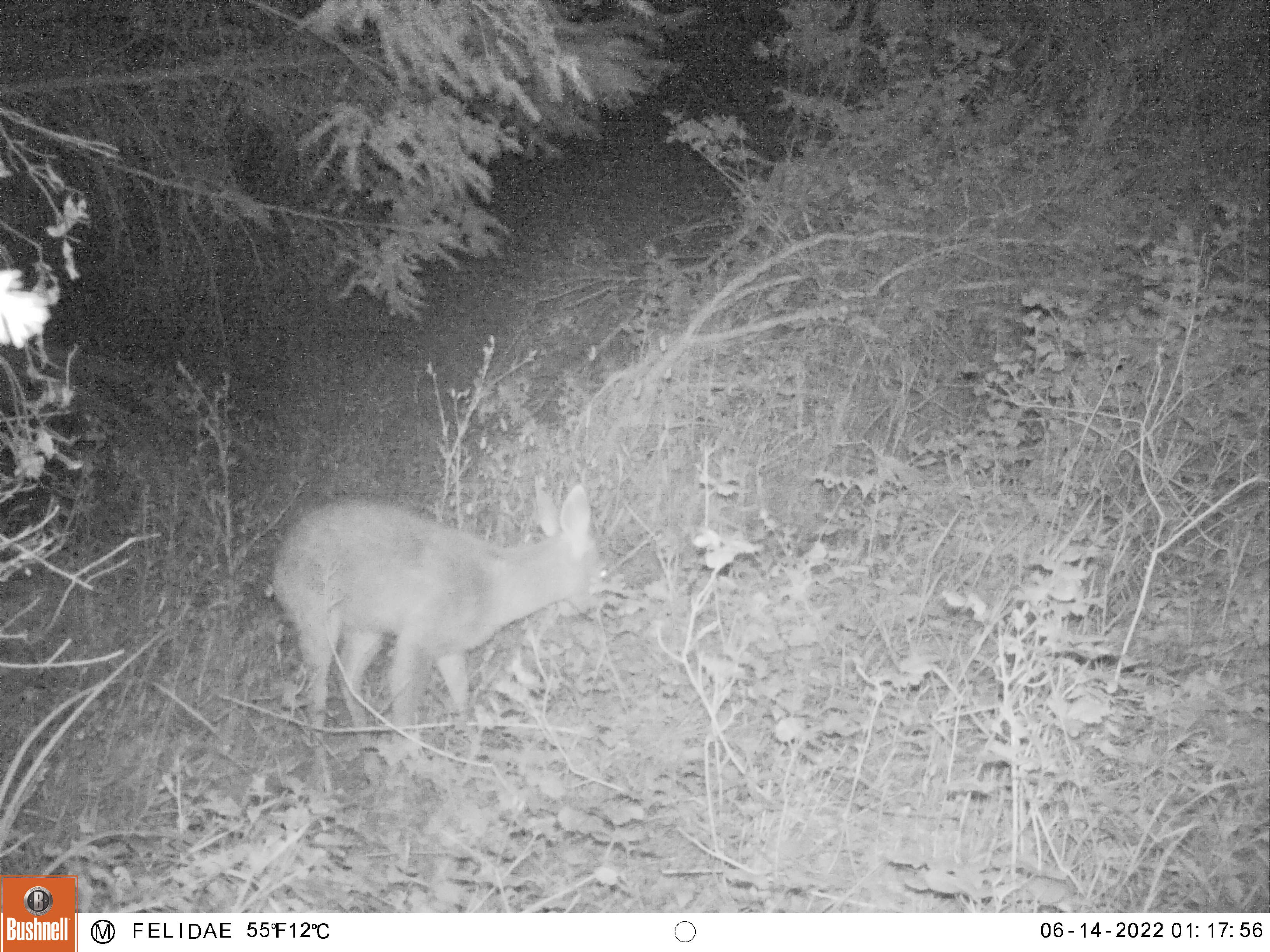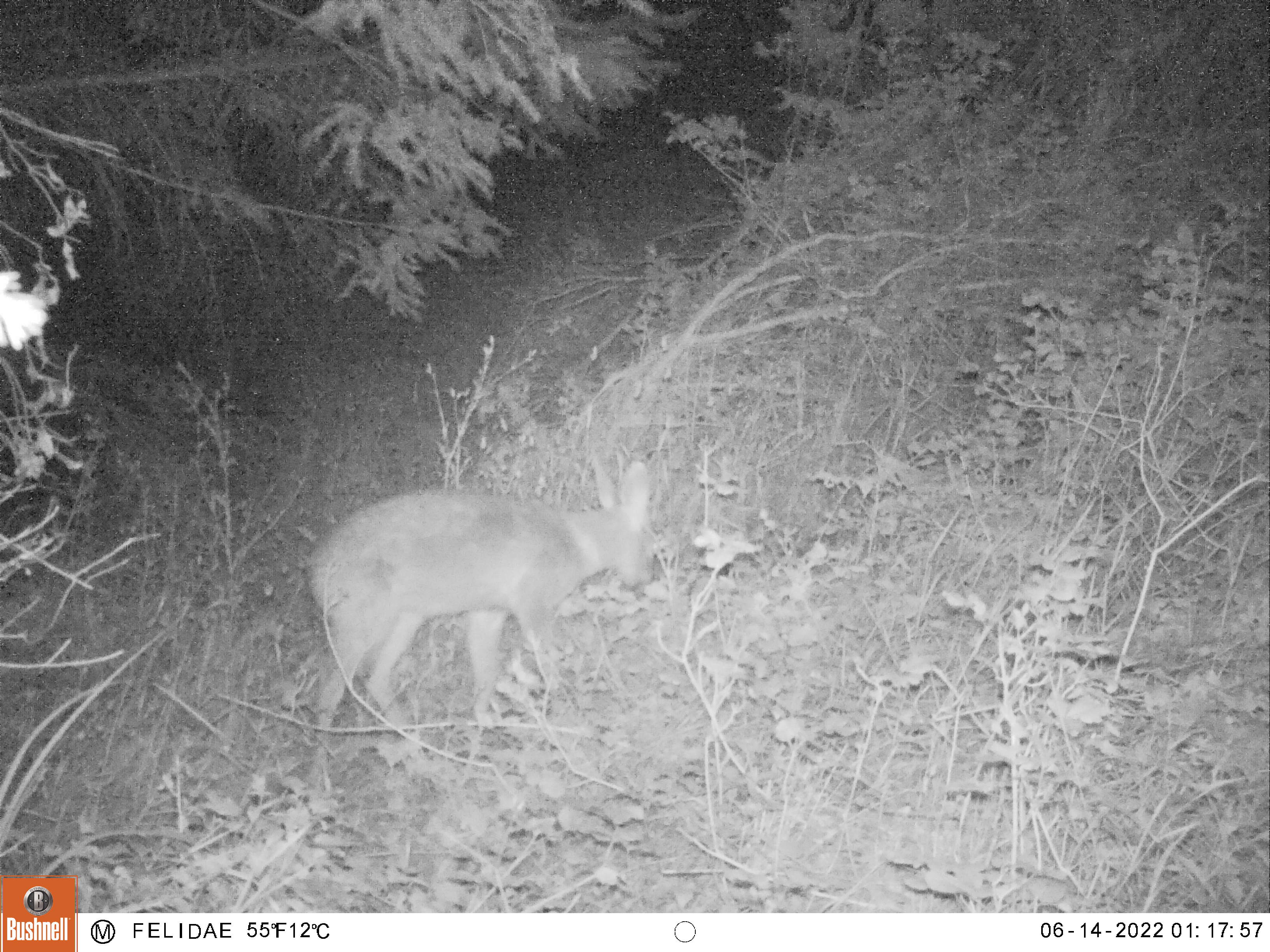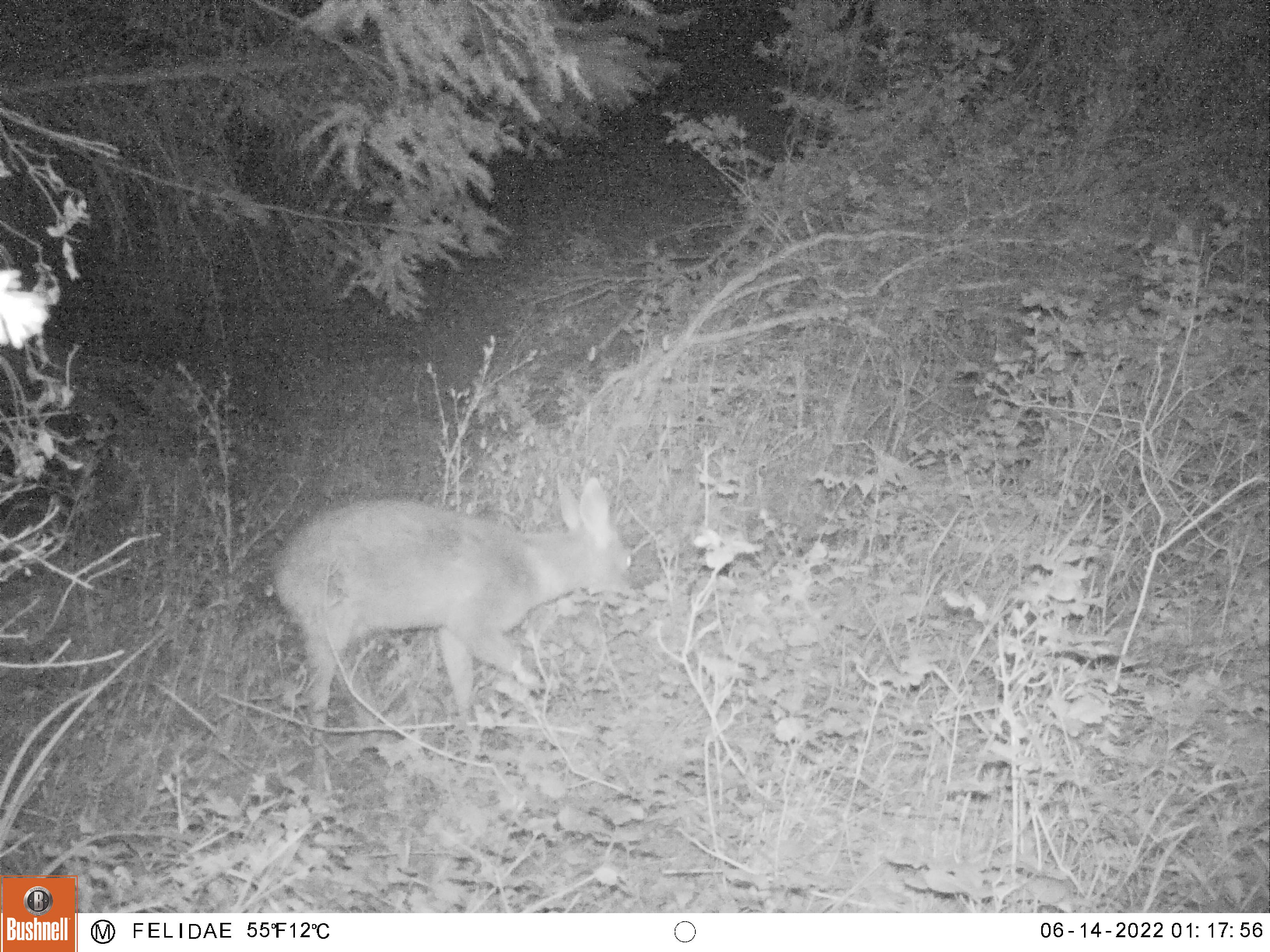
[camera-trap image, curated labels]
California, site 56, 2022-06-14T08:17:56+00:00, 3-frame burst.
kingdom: Animalia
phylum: Chordata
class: Mammalia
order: Artiodactyla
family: Cervidae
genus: Odocoileus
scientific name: Odocoileus hemionus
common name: mule deer